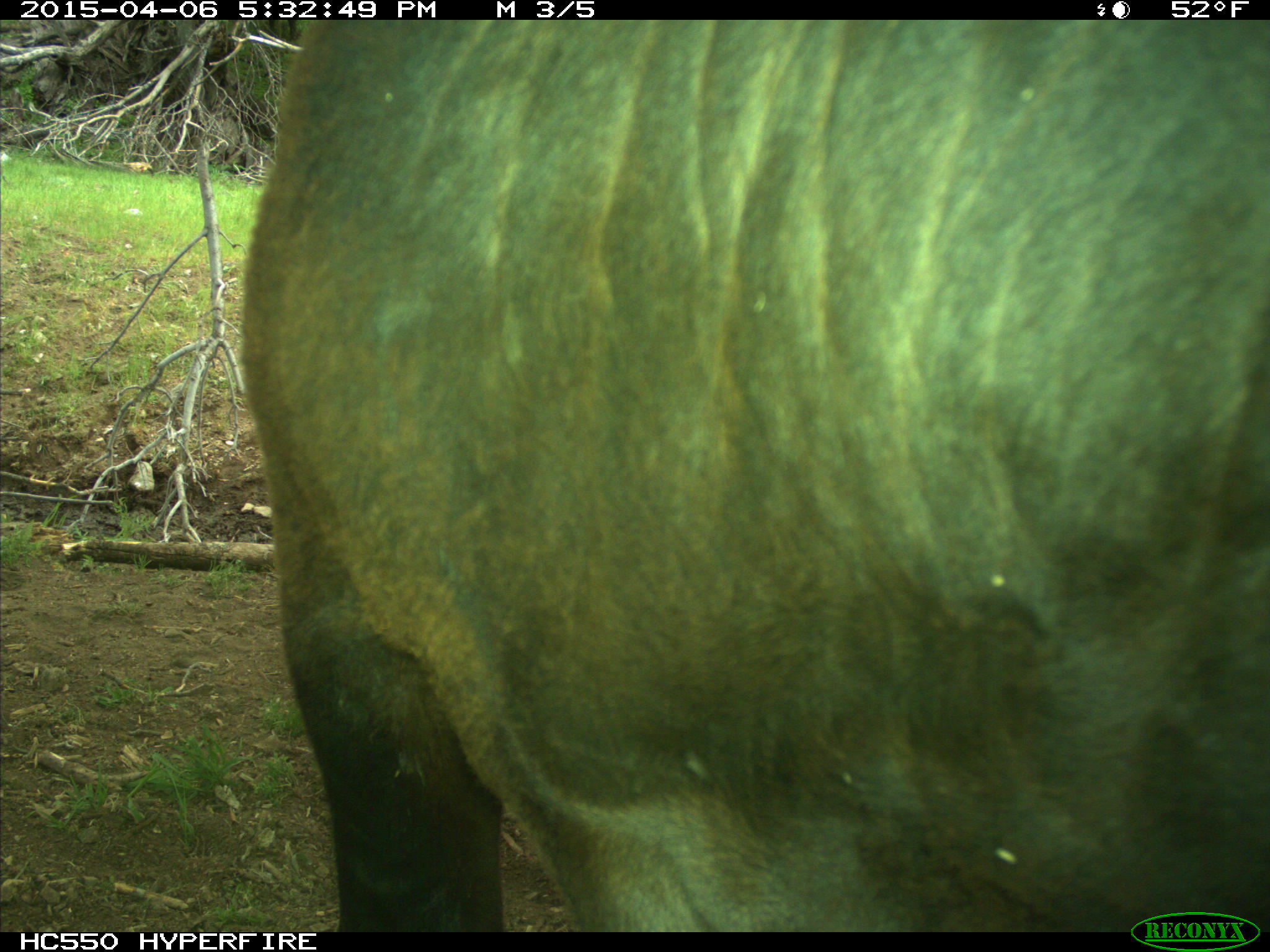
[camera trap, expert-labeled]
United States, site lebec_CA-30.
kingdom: Animalia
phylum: Chordata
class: Mammalia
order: Artiodactyla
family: Bovidae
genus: Bos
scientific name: Bos taurus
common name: domestic cow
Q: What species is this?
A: Bos taurus (domestic cow).